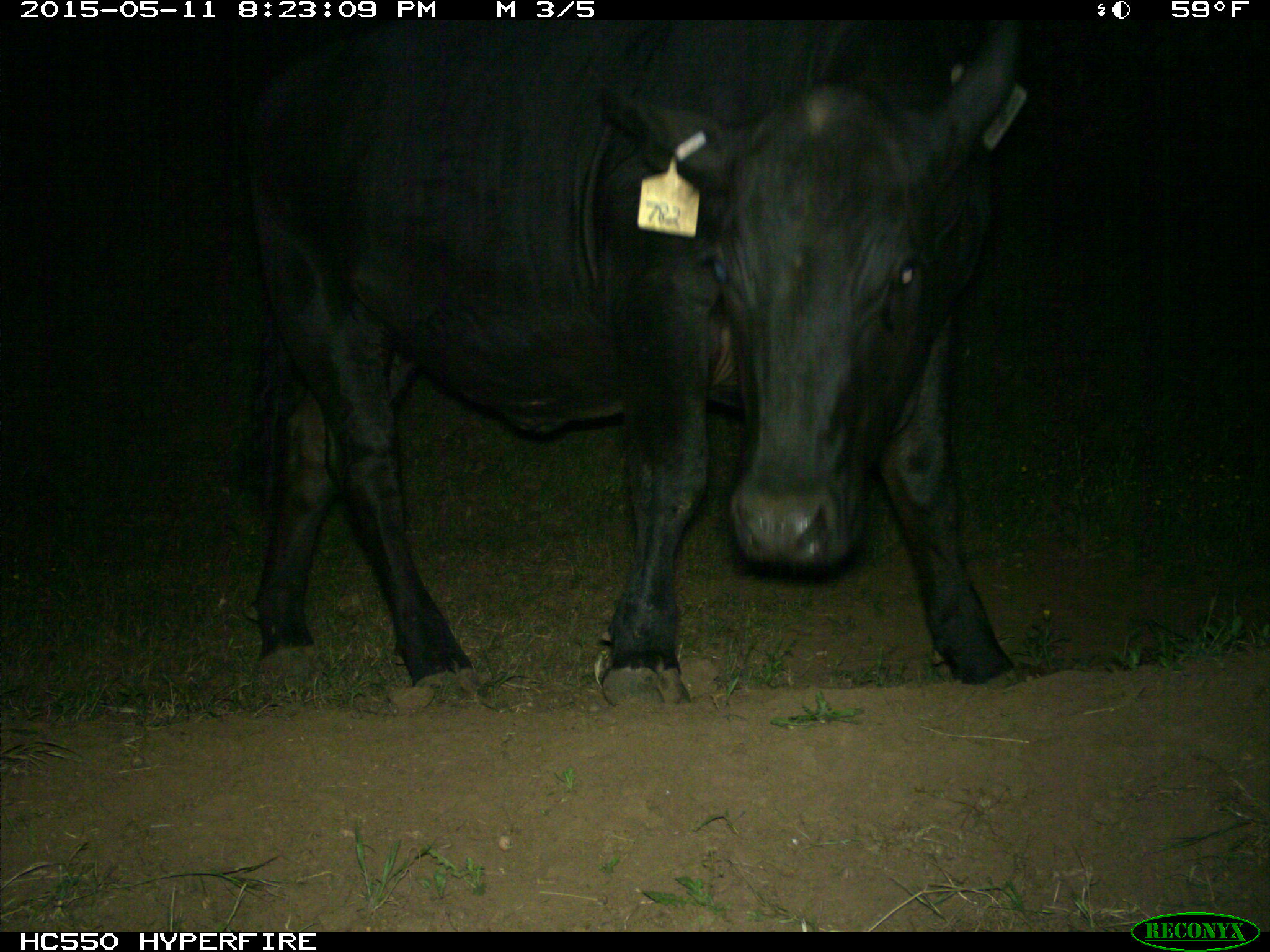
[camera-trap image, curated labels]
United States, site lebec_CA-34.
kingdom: Animalia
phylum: Chordata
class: Mammalia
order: Artiodactyla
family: Bovidae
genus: Bos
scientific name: Bos taurus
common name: domestic cow